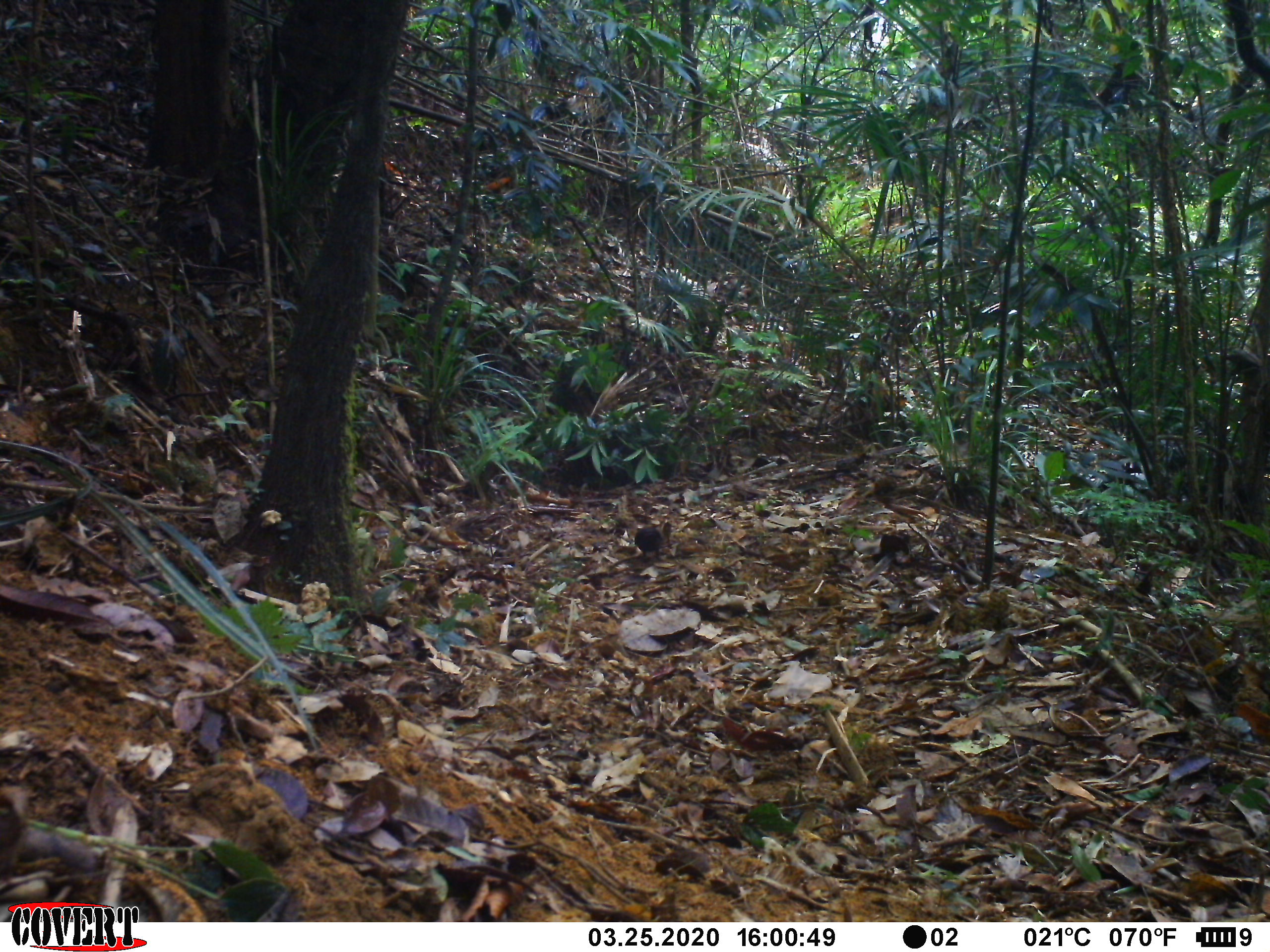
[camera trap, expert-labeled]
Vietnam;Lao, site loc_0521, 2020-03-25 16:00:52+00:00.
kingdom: Animalia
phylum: Chordata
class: Aves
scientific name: Aves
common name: bird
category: unidentified bird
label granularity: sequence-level